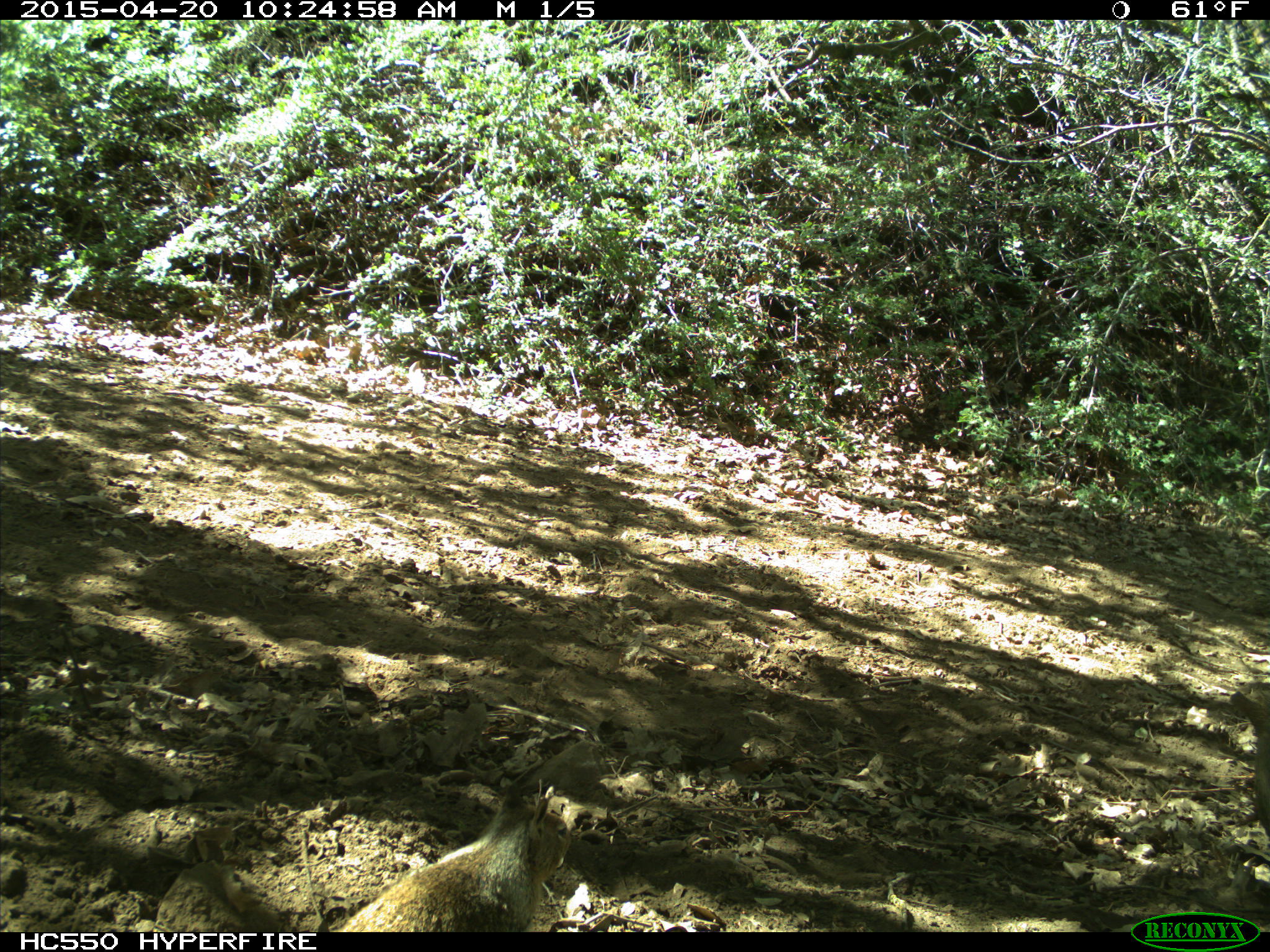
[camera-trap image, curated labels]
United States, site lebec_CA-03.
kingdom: Animalia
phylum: Chordata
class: Mammalia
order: Rodentia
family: Sciuridae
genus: Otospermophilus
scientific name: Otospermophilus beecheyi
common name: california ground squirrel